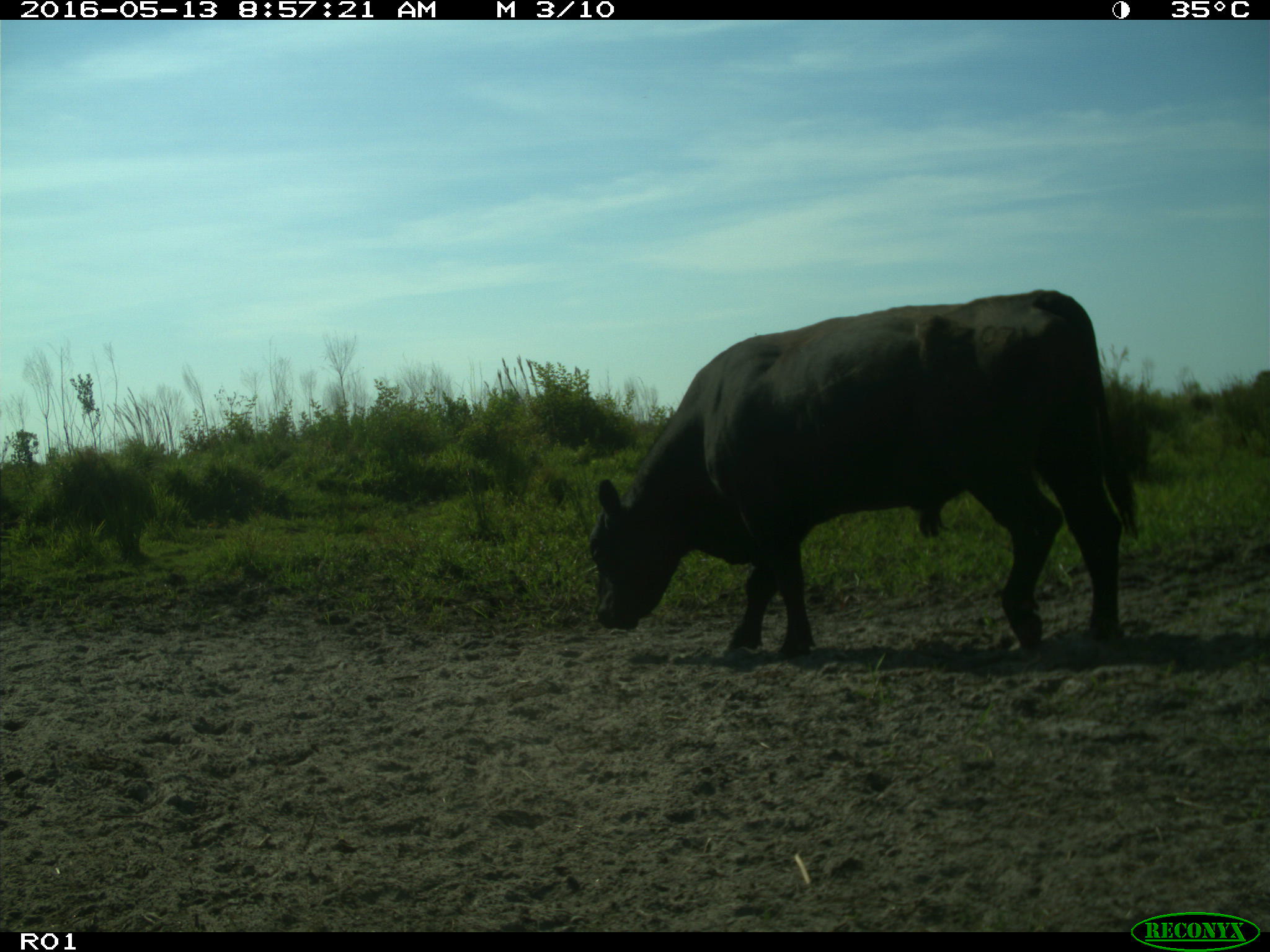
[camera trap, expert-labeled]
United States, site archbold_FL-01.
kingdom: Animalia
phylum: Chordata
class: Mammalia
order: Artiodactyla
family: Bovidae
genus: Bos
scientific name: Bos taurus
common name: domestic cow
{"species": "Bos taurus (domestic cow)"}